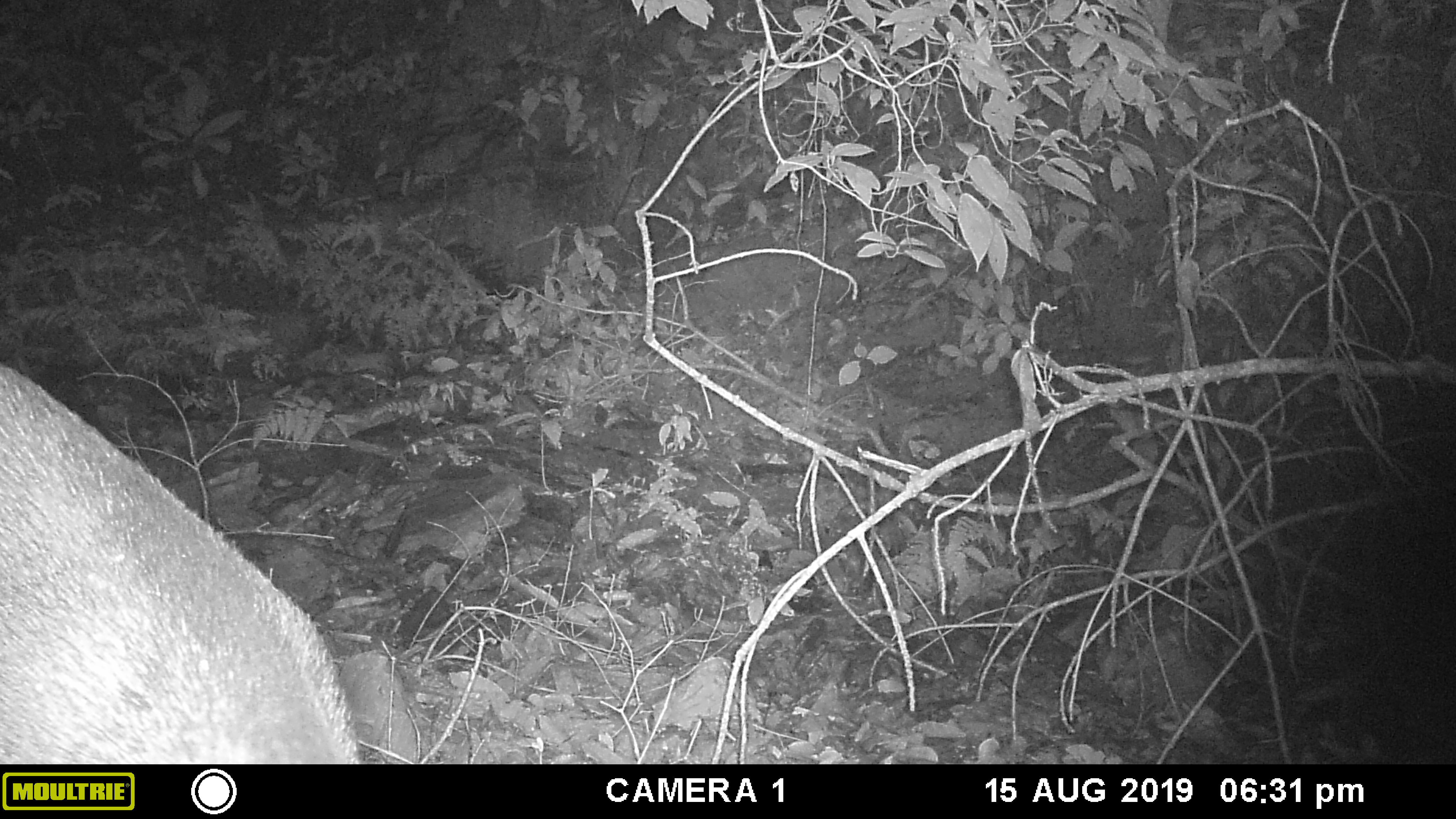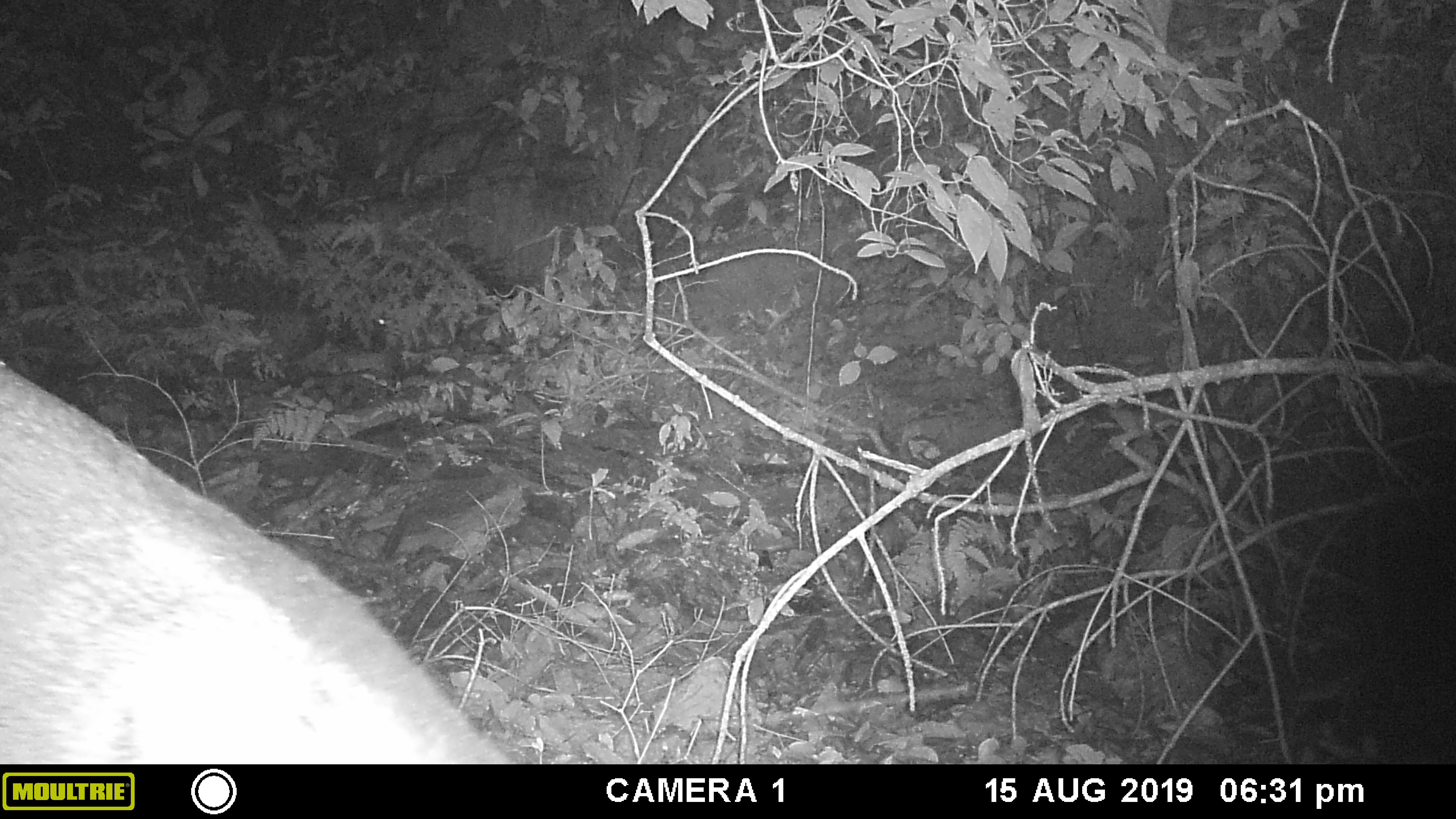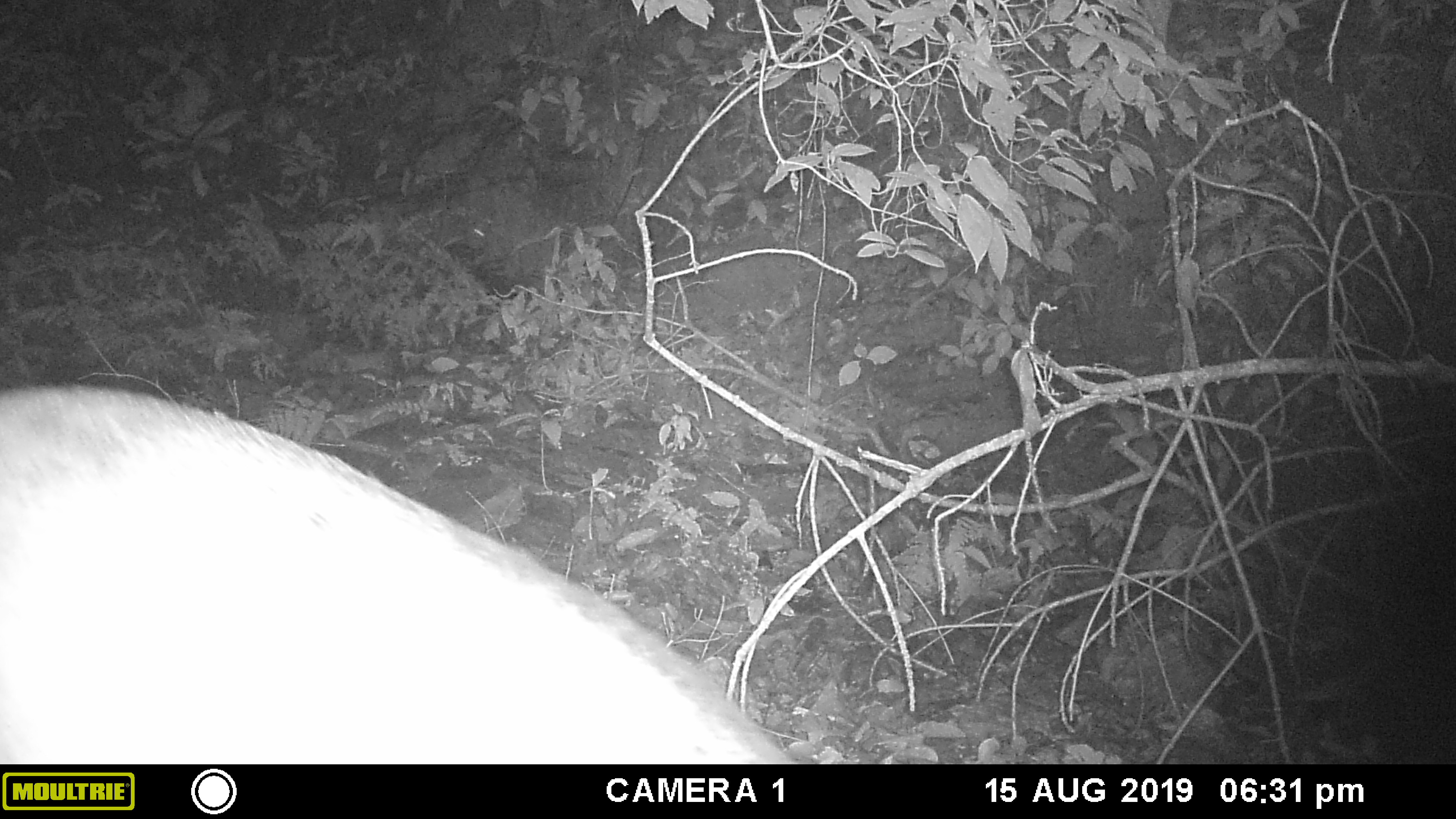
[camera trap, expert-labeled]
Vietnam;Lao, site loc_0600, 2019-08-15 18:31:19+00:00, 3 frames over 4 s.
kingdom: Animalia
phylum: Chordata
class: Mammalia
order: Artiodactyla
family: Suidae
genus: Sus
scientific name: Sus scrofa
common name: eurasian wild pig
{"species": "eurasian wild pig (Sus scrofa)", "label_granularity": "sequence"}